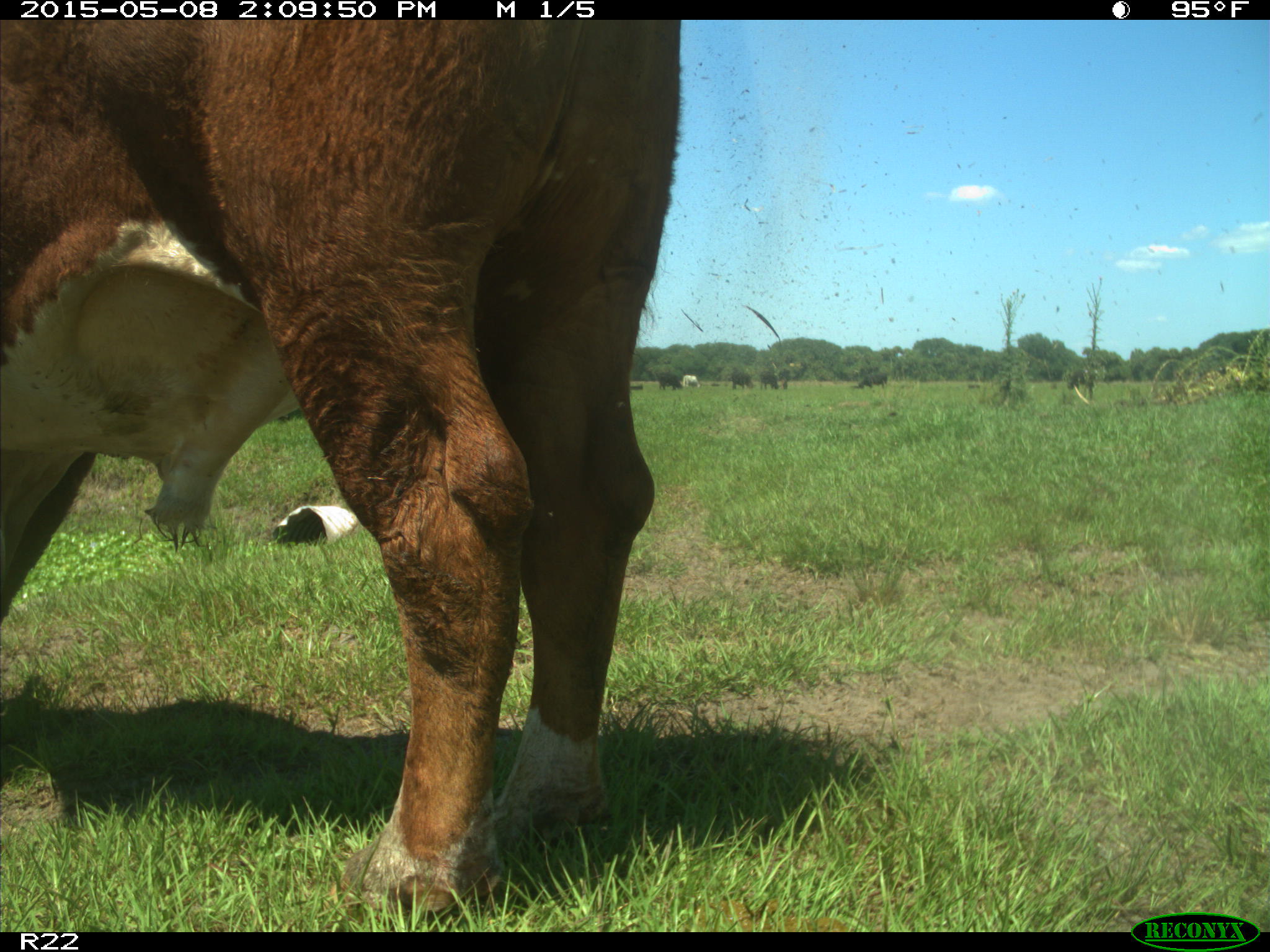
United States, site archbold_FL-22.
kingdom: Animalia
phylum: Chordata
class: Mammalia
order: Artiodactyla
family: Bovidae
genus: Bos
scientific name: Bos taurus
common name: domestic cow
Bos taurus (domestic cow).